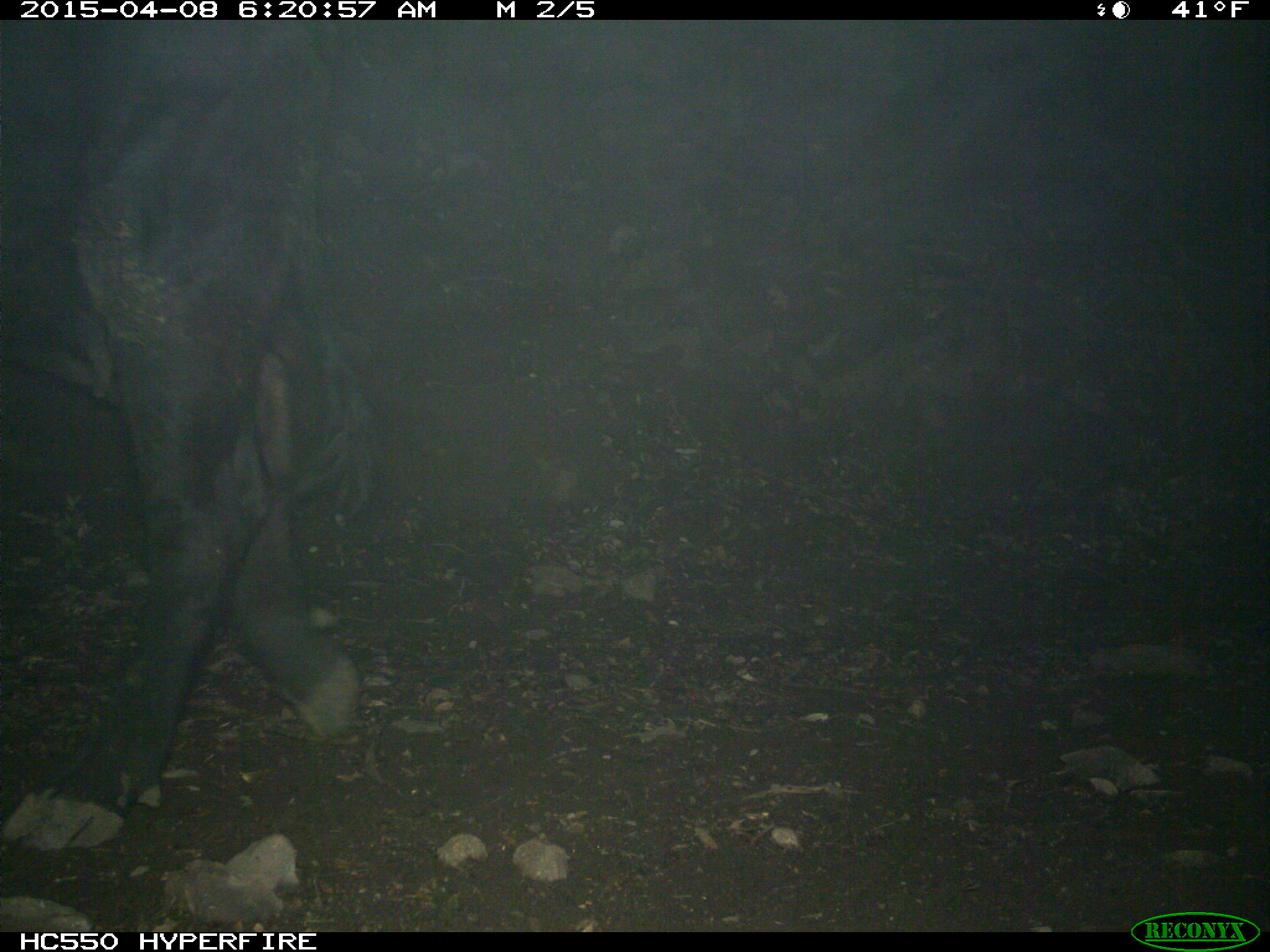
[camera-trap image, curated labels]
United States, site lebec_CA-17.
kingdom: Animalia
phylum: Chordata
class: Mammalia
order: Artiodactyla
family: Bovidae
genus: Bos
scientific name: Bos taurus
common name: domestic cow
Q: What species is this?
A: Bos taurus (domestic cow).